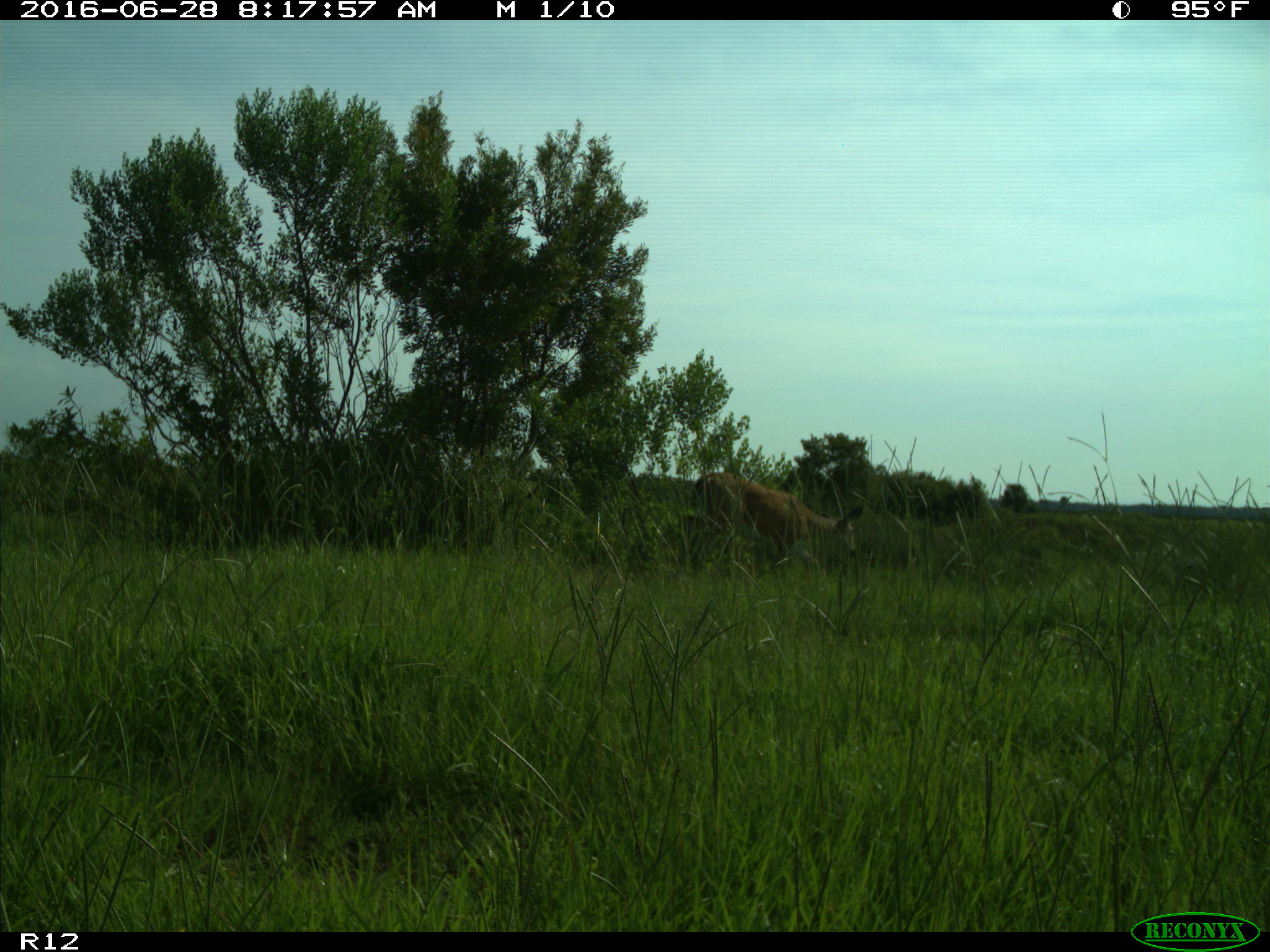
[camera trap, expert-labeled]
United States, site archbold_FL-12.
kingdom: Animalia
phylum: Chordata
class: Mammalia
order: Artiodactyla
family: Cervidae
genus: Odocoileus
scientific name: Odocoileus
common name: deer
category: unidentified deer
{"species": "unidentified deer (deer) (Odocoileus)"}